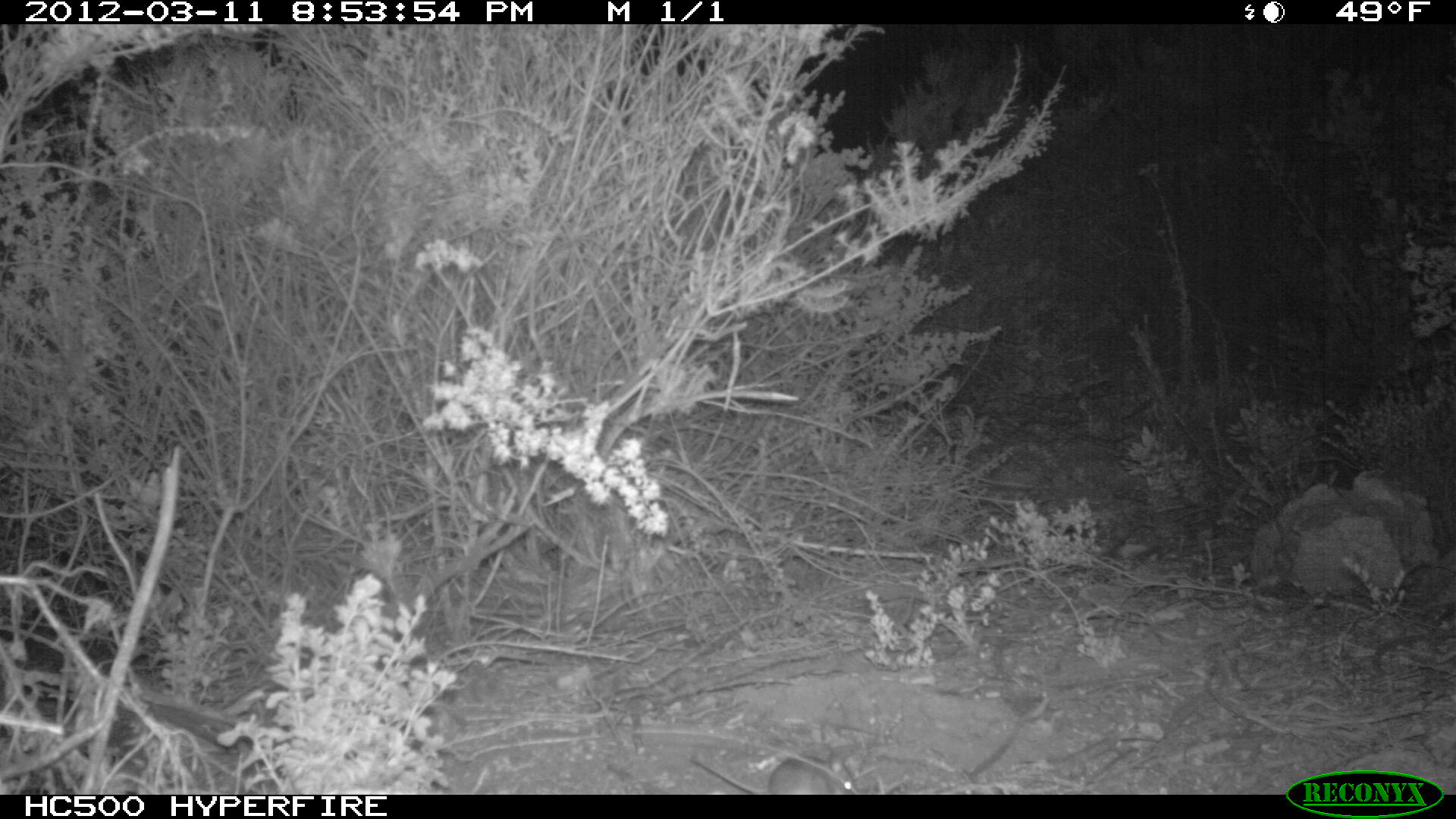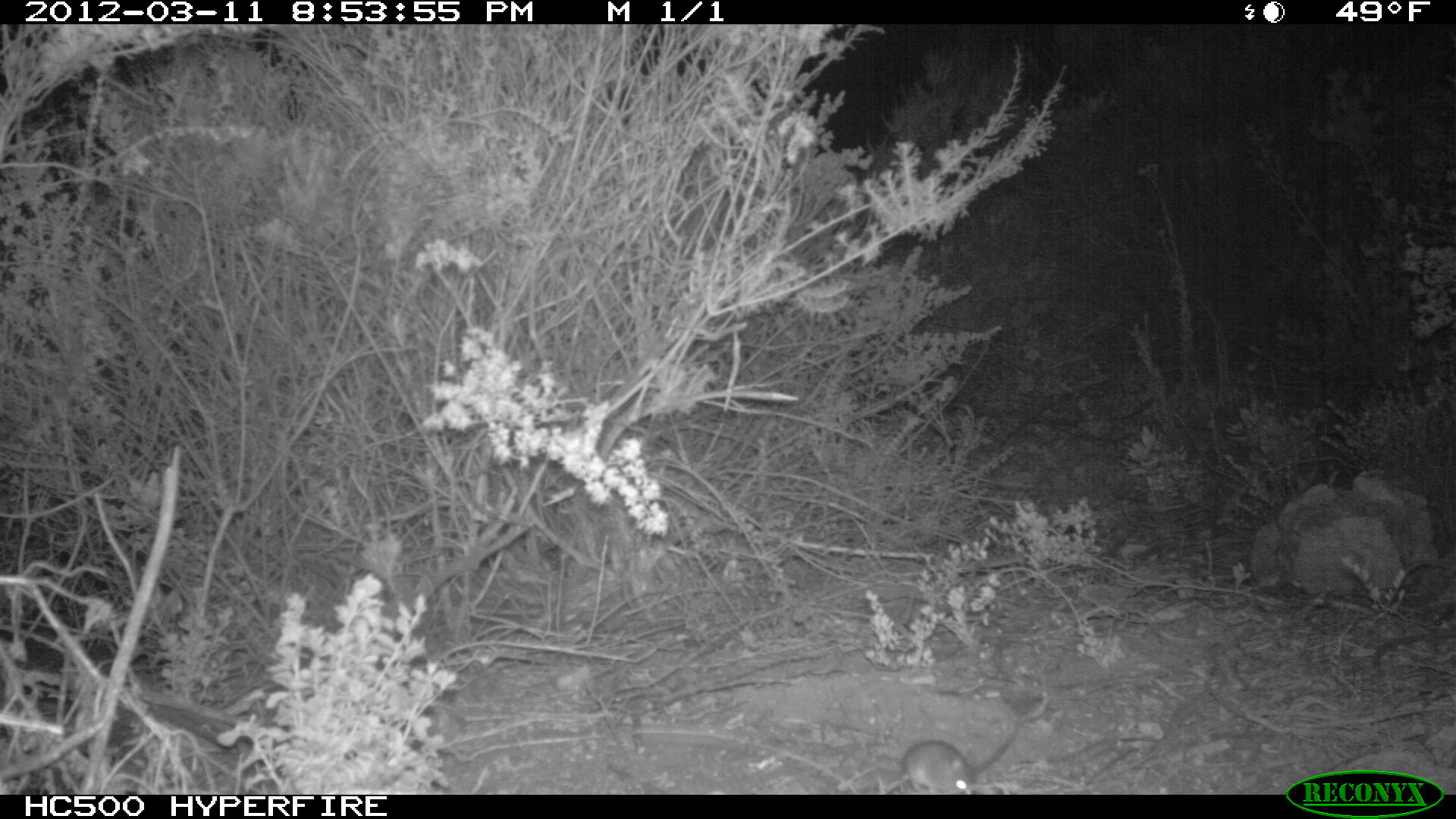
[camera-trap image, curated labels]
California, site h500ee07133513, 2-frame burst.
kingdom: Animalia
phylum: Chordata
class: Mammalia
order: Rodentia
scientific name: Rodentia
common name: rodent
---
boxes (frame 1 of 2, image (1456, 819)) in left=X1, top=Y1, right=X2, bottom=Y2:
rodent: left=688, top=755, right=858, bottom=793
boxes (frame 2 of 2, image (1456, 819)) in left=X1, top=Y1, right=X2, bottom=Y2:
rodent: left=855, top=739, right=975, bottom=795